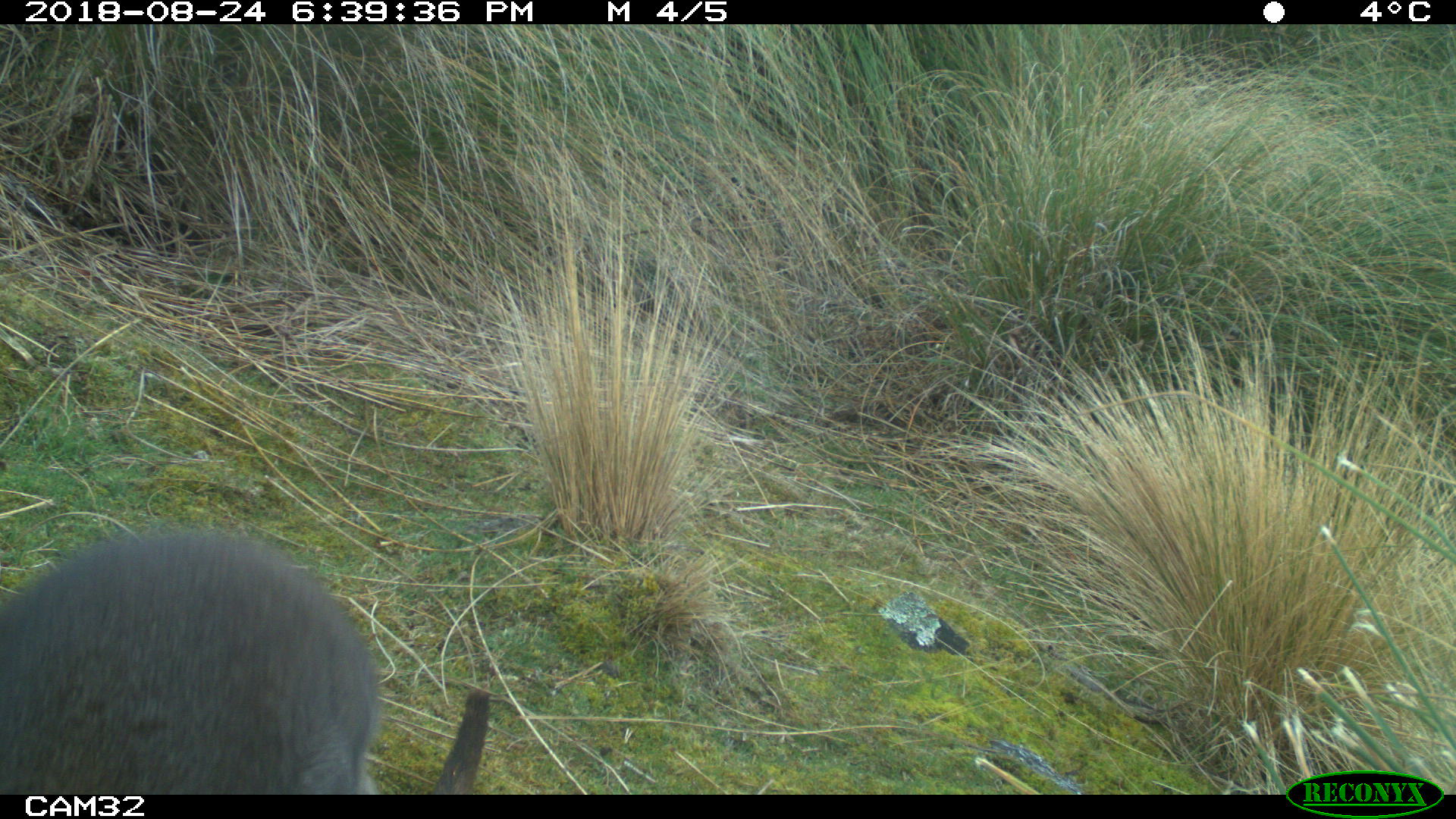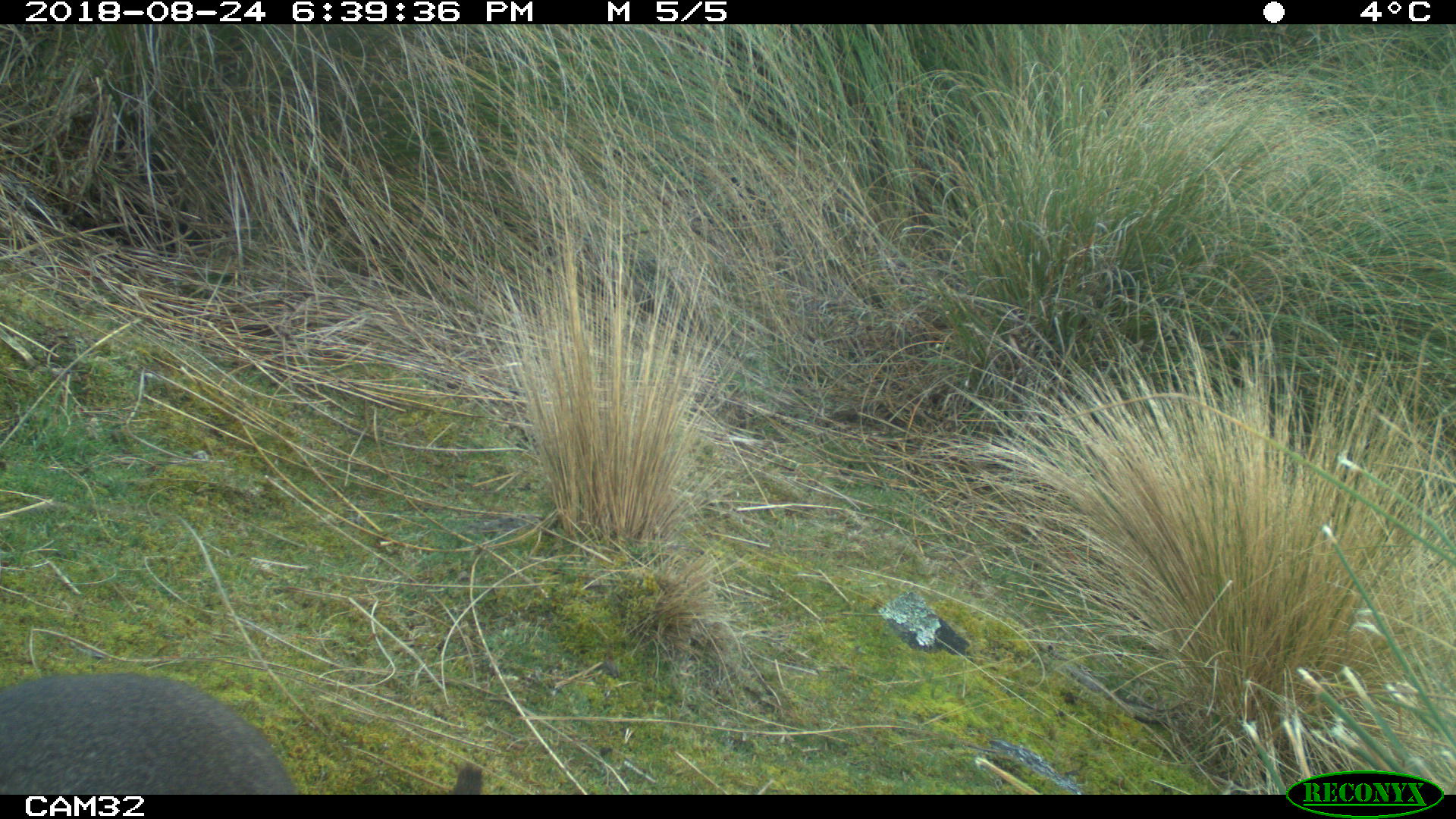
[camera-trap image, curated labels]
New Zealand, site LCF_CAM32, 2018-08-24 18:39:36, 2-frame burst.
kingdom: Animalia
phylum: Chordata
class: Mammalia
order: Diprotodontia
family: Macropodidae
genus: Notamacropus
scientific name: Notamacropus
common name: wallaby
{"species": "wallaby (Notamacropus)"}